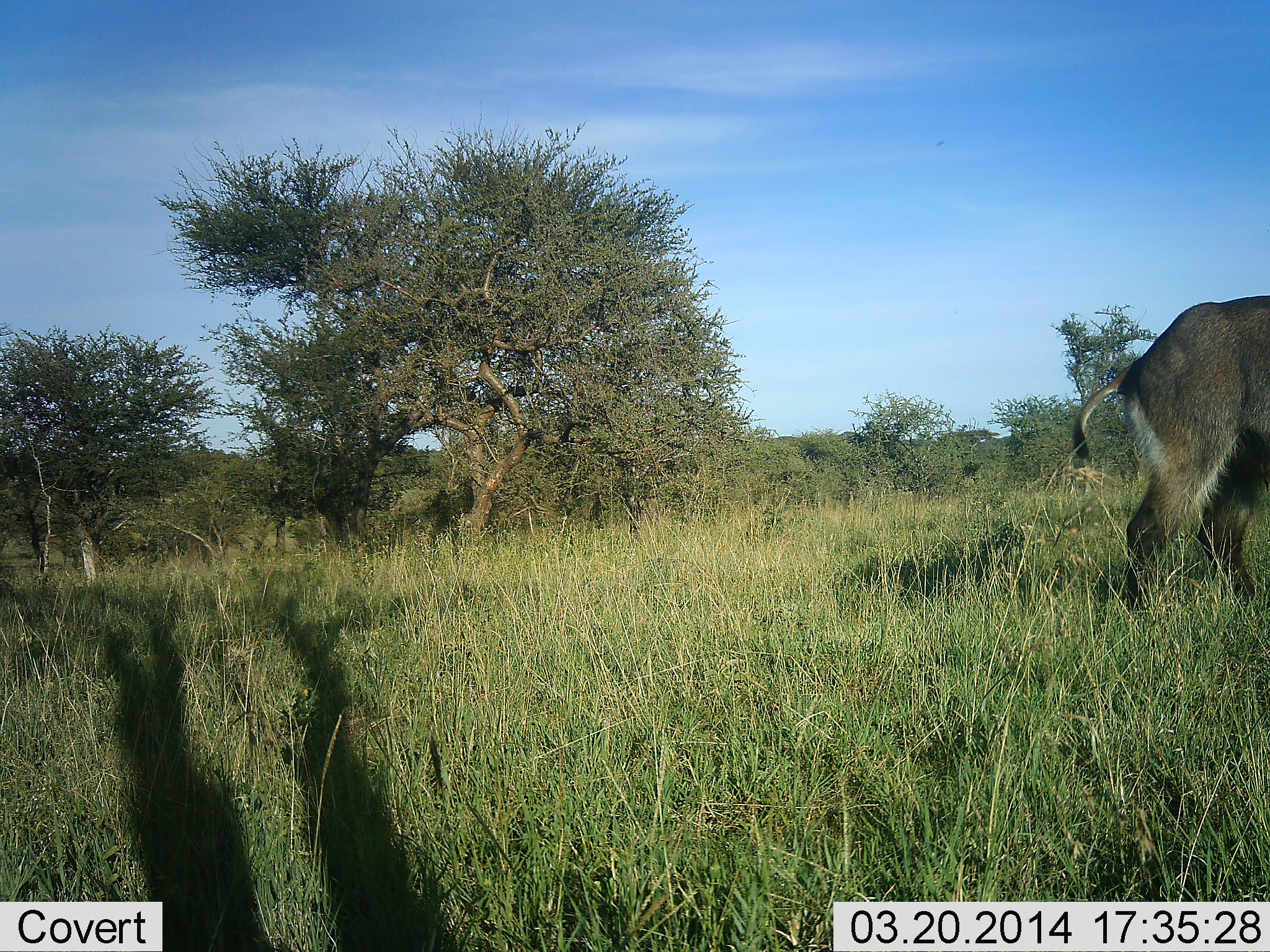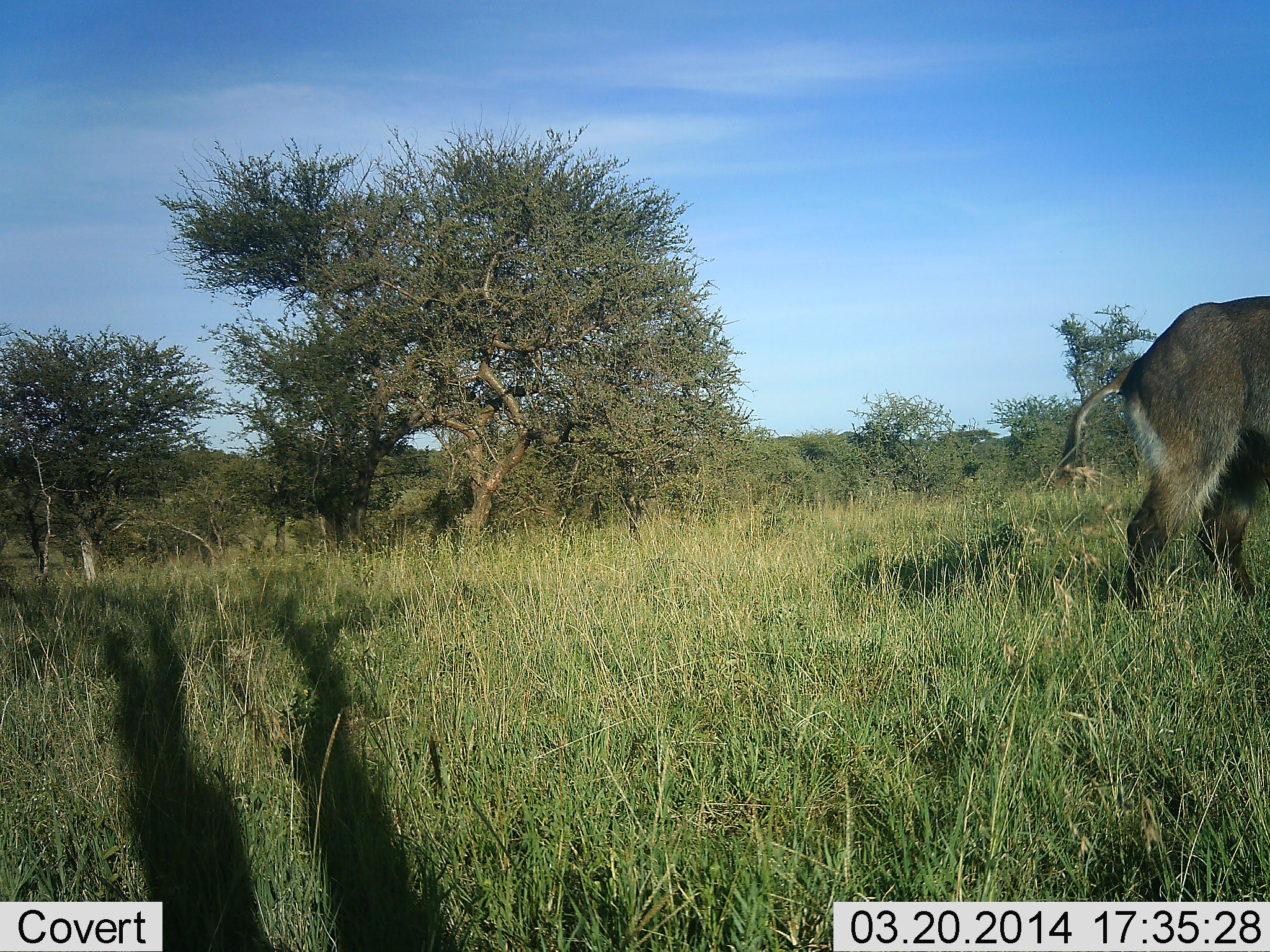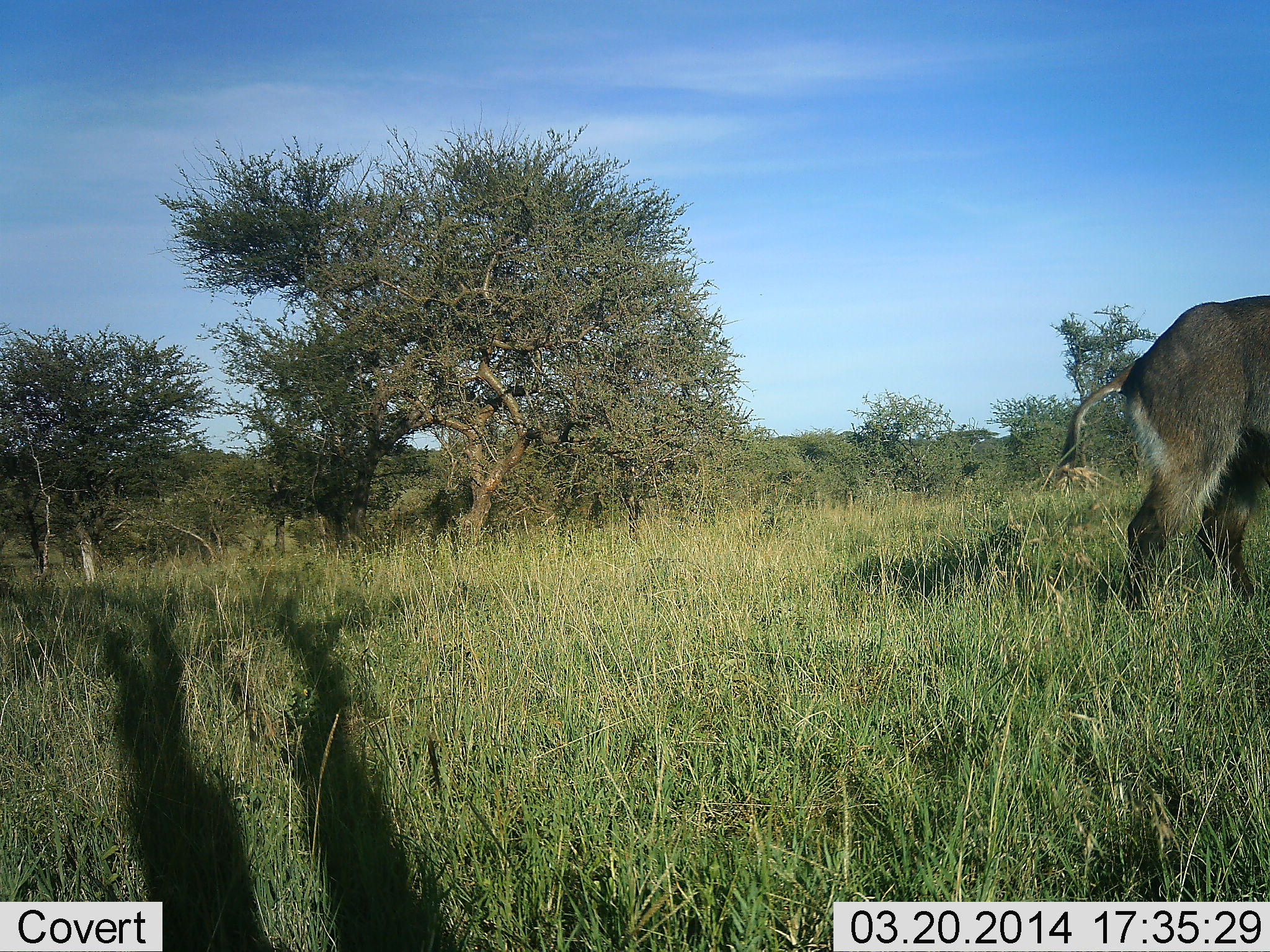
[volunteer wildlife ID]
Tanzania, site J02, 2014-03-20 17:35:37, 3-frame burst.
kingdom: Animalia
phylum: Chordata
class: Mammalia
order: Artiodactyla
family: Bovidae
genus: Kobus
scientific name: Kobus ellipsiprymnus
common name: waterbuck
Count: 1.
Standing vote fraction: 80%.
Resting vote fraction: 0%.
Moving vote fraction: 20%.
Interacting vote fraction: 0%.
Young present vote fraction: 0%.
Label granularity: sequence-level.